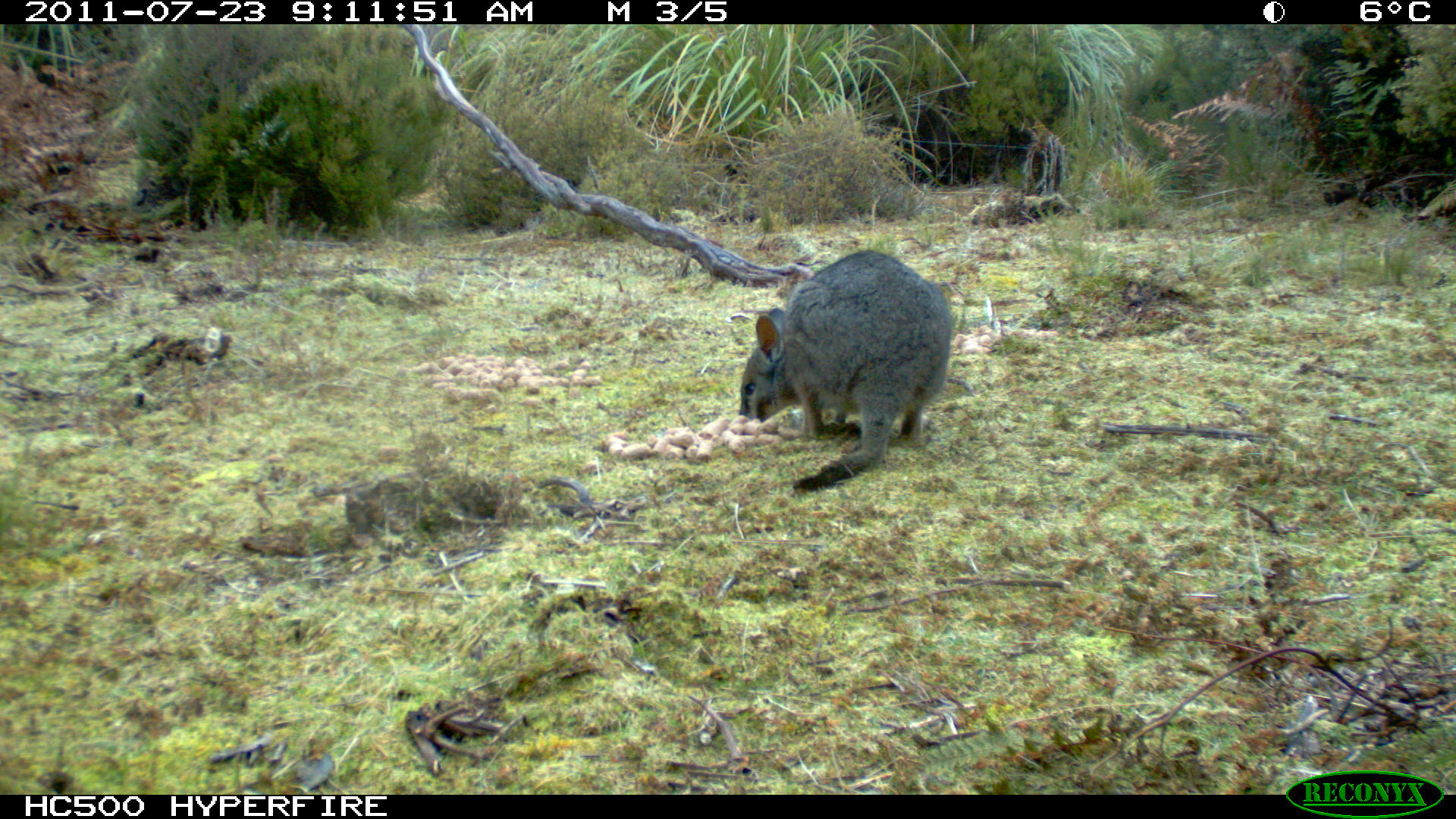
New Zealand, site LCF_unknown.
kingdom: Animalia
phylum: Chordata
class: Mammalia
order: Diprotodontia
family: Macropodidae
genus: Notamacropus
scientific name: Notamacropus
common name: wallaby